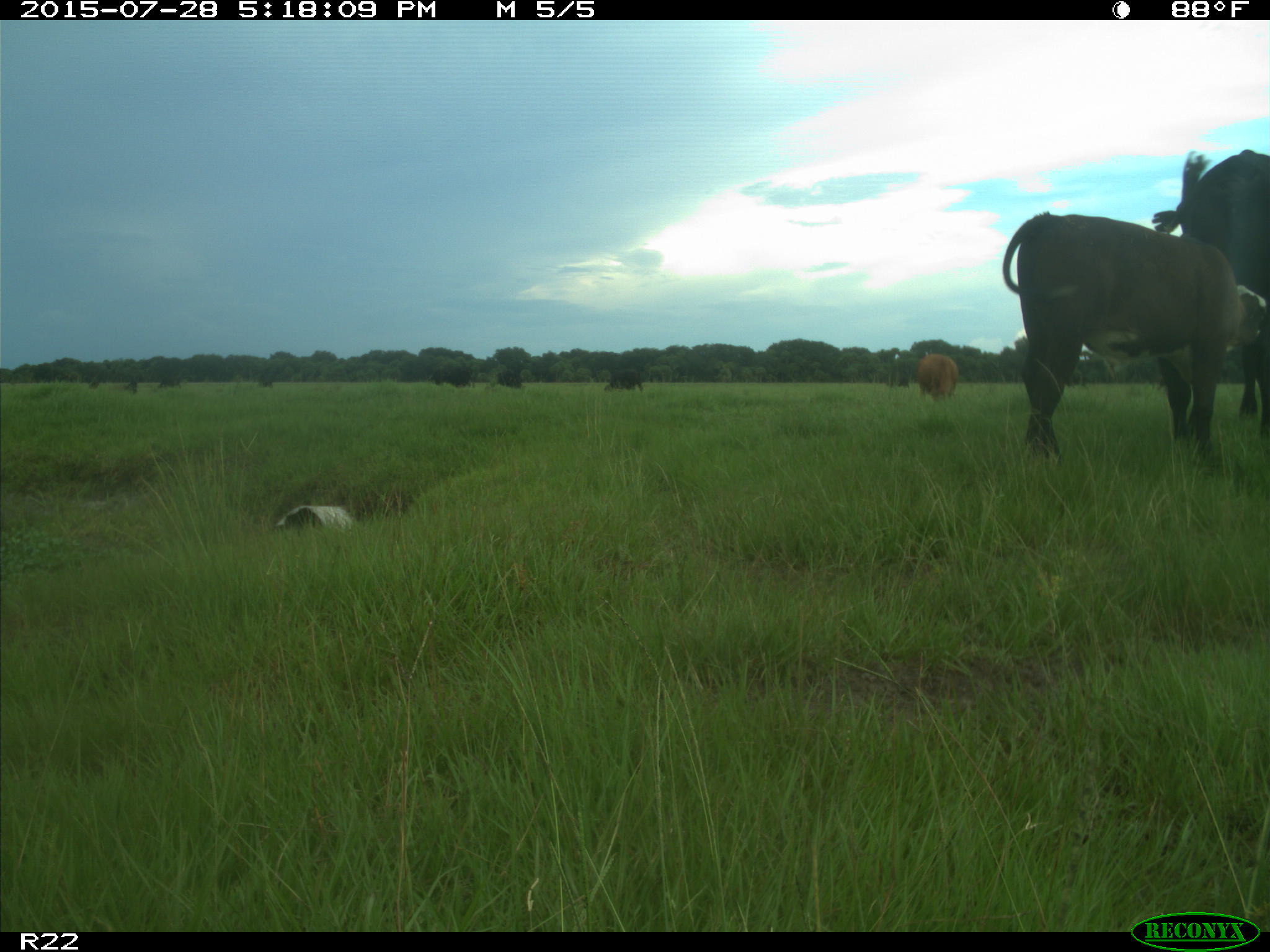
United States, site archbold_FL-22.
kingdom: Animalia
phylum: Chordata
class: Mammalia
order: Artiodactyla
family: Bovidae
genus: Bos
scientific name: Bos taurus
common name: domestic cow